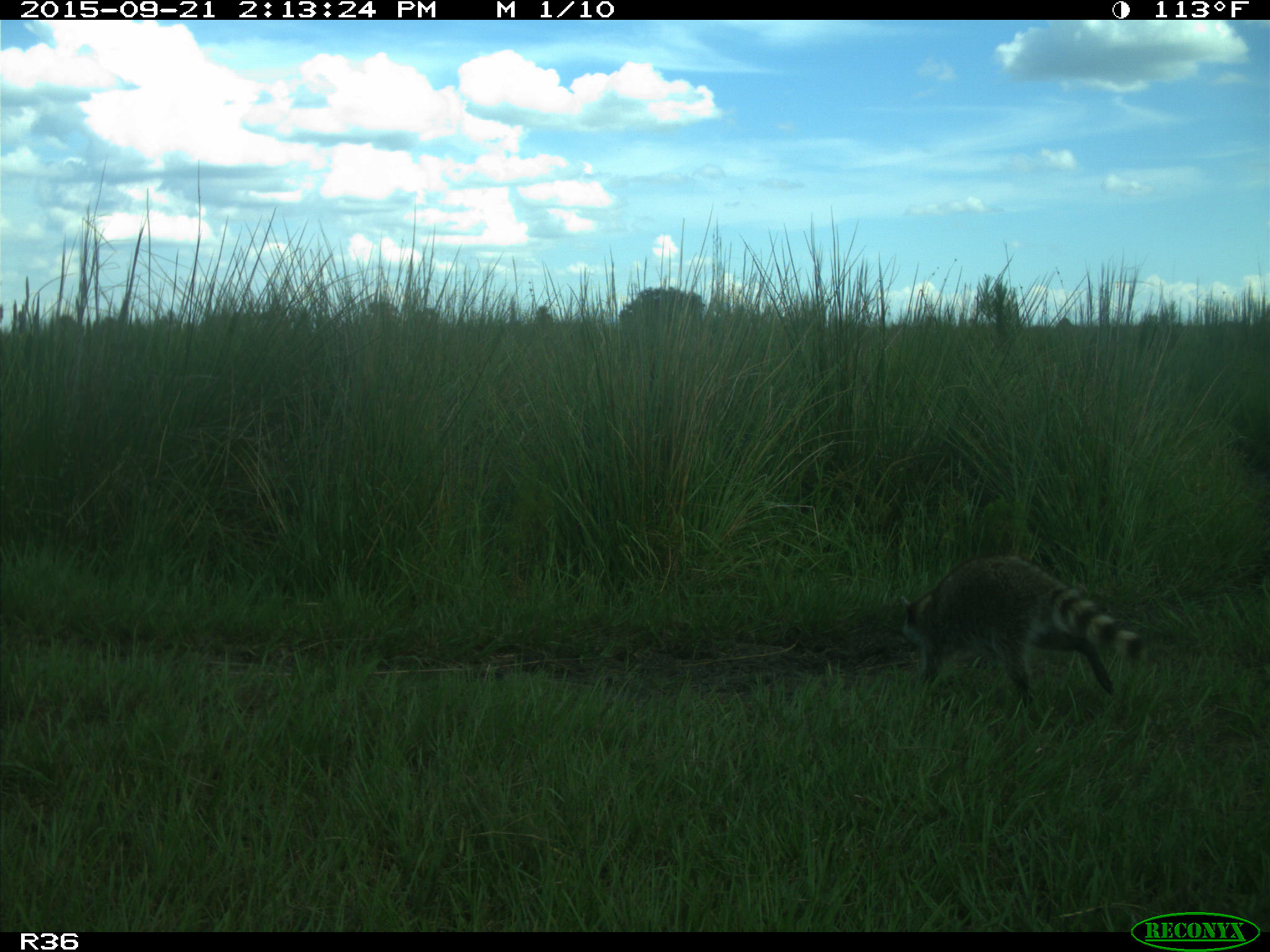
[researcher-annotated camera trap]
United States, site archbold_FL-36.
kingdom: Animalia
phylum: Chordata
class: Mammalia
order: Carnivora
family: Procyonidae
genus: Procyon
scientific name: Procyon lotor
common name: common raccoon